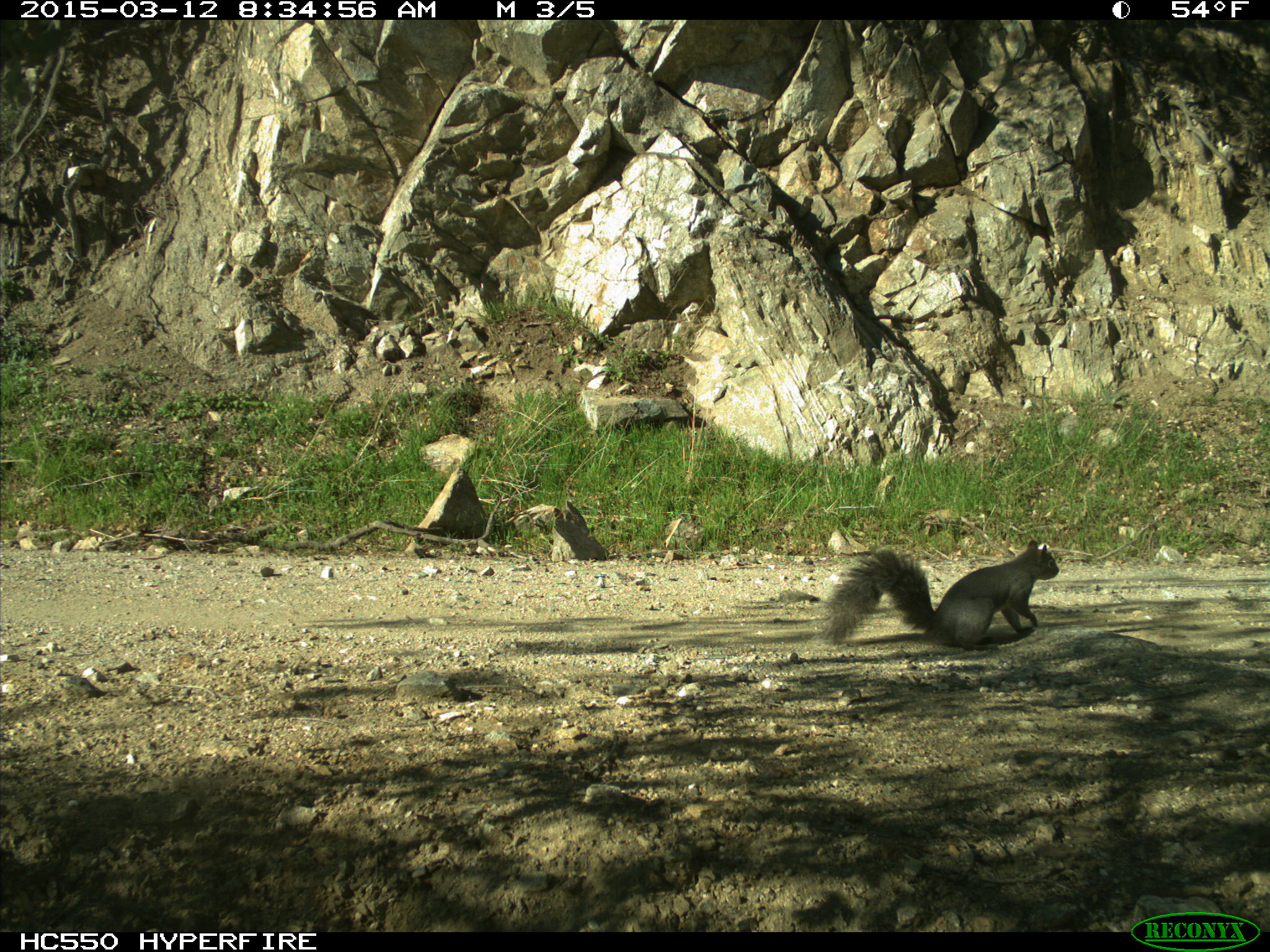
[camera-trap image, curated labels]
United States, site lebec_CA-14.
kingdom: Animalia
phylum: Chordata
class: Mammalia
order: Rodentia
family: Sciuridae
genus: Sciurus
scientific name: Sciurus carolinensis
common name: eastern gray squirrel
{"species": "Sciurus carolinensis (eastern gray squirrel)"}